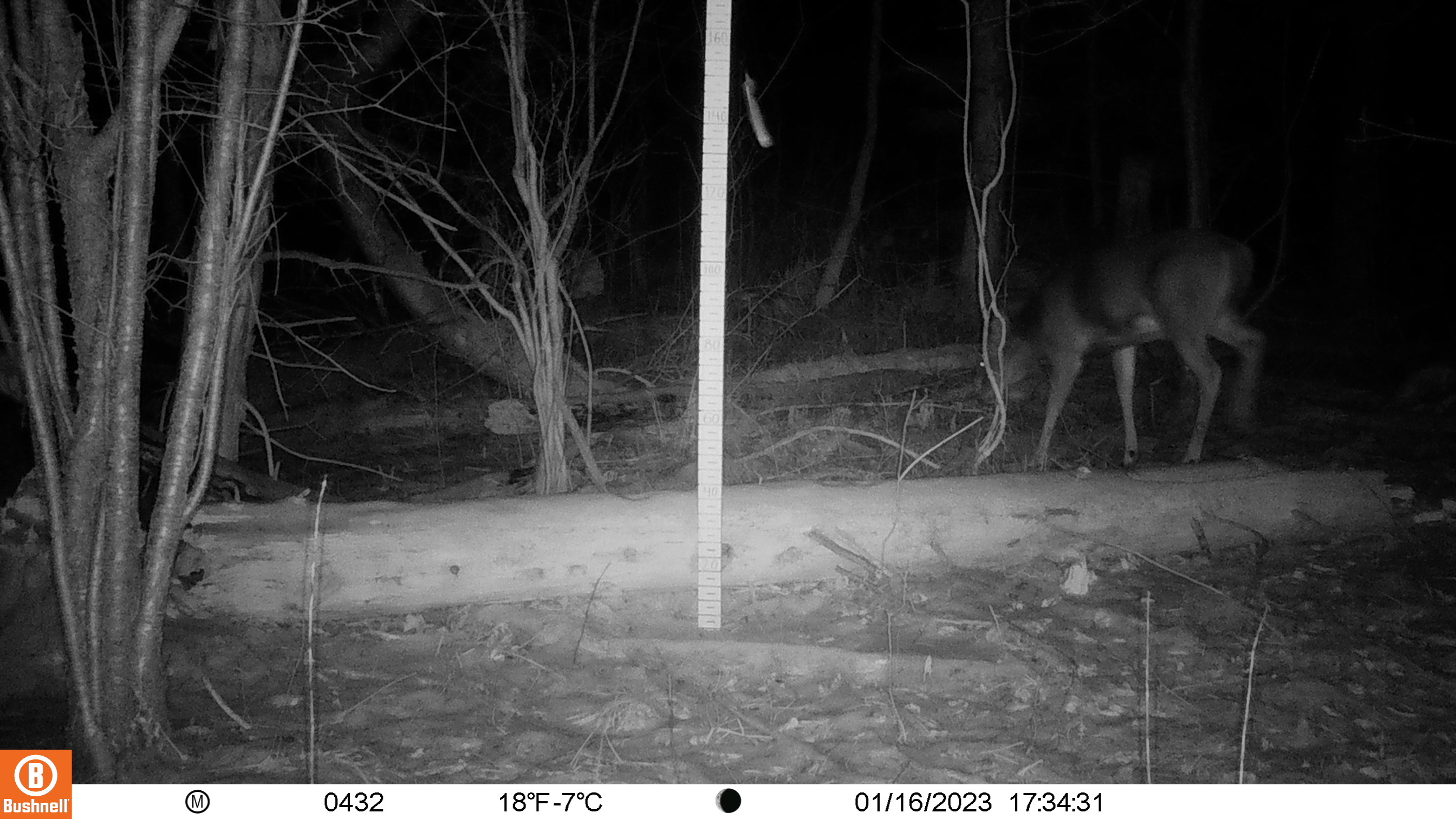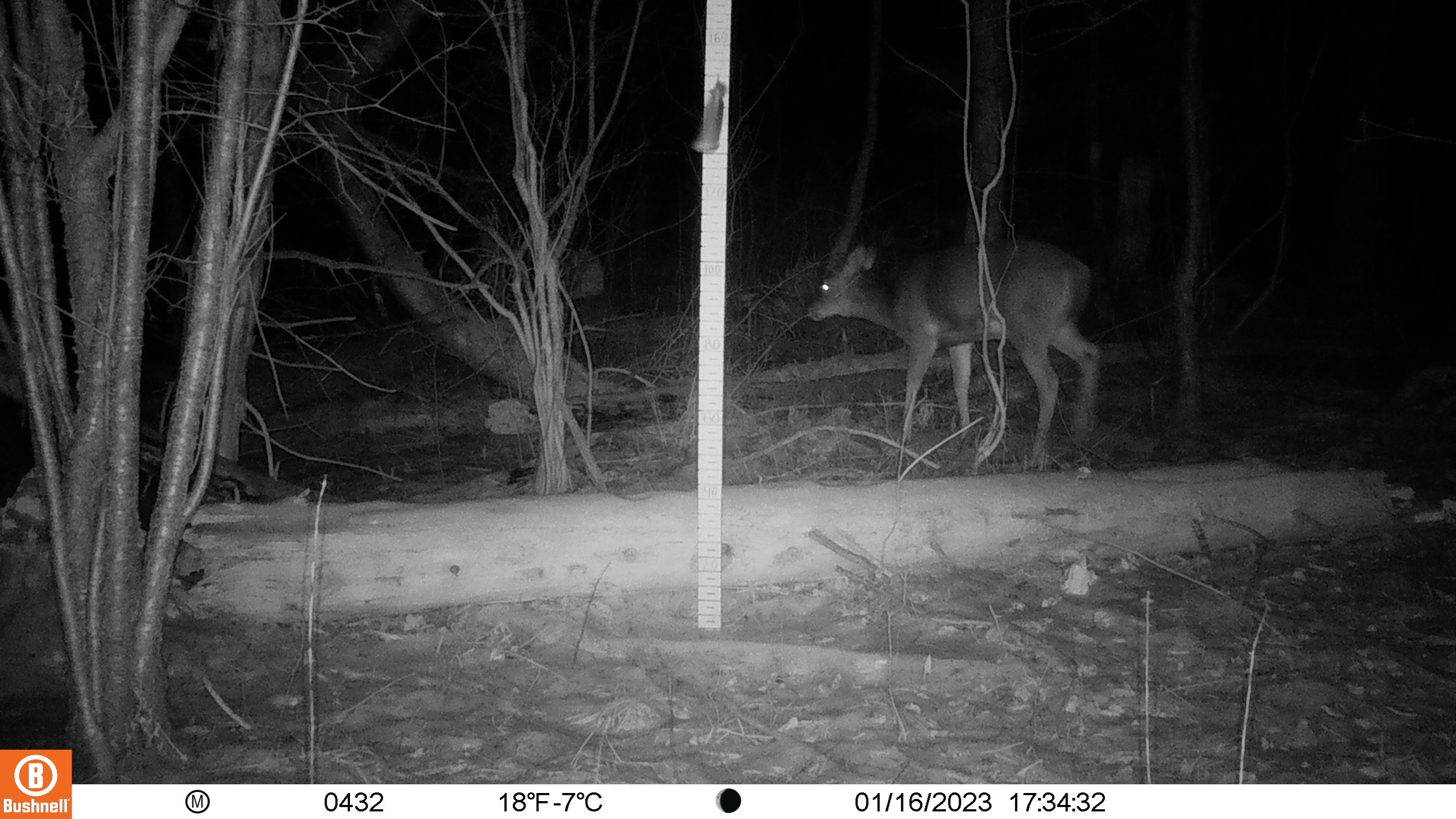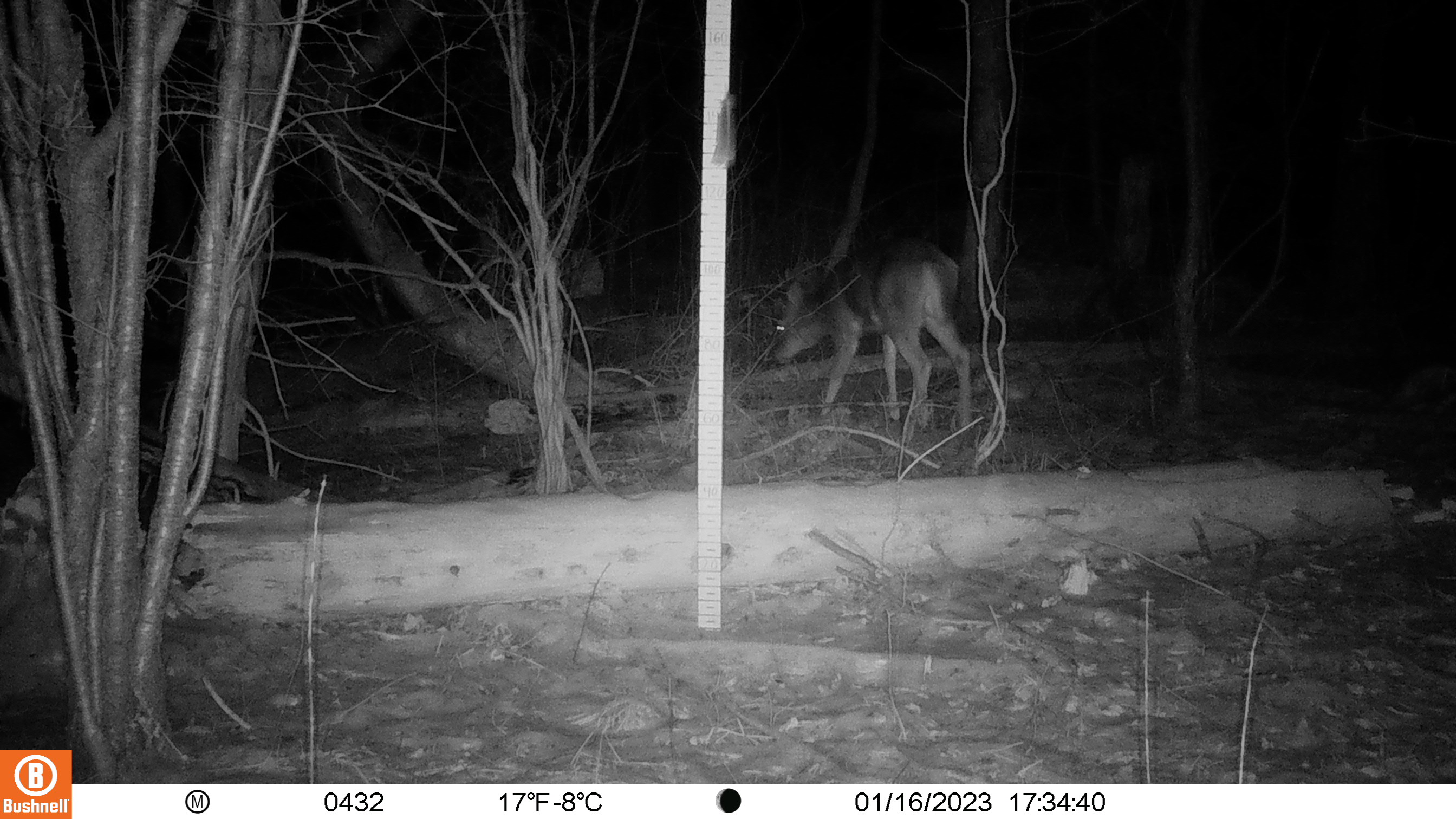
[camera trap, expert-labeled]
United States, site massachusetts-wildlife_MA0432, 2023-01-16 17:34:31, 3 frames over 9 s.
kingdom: Animalia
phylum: Chordata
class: Mammalia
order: Artiodactyla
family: Cervidae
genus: Odocoileus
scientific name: Odocoileus virginianus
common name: white-tailed deer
White-tailed deer (Odocoileus virginianus).